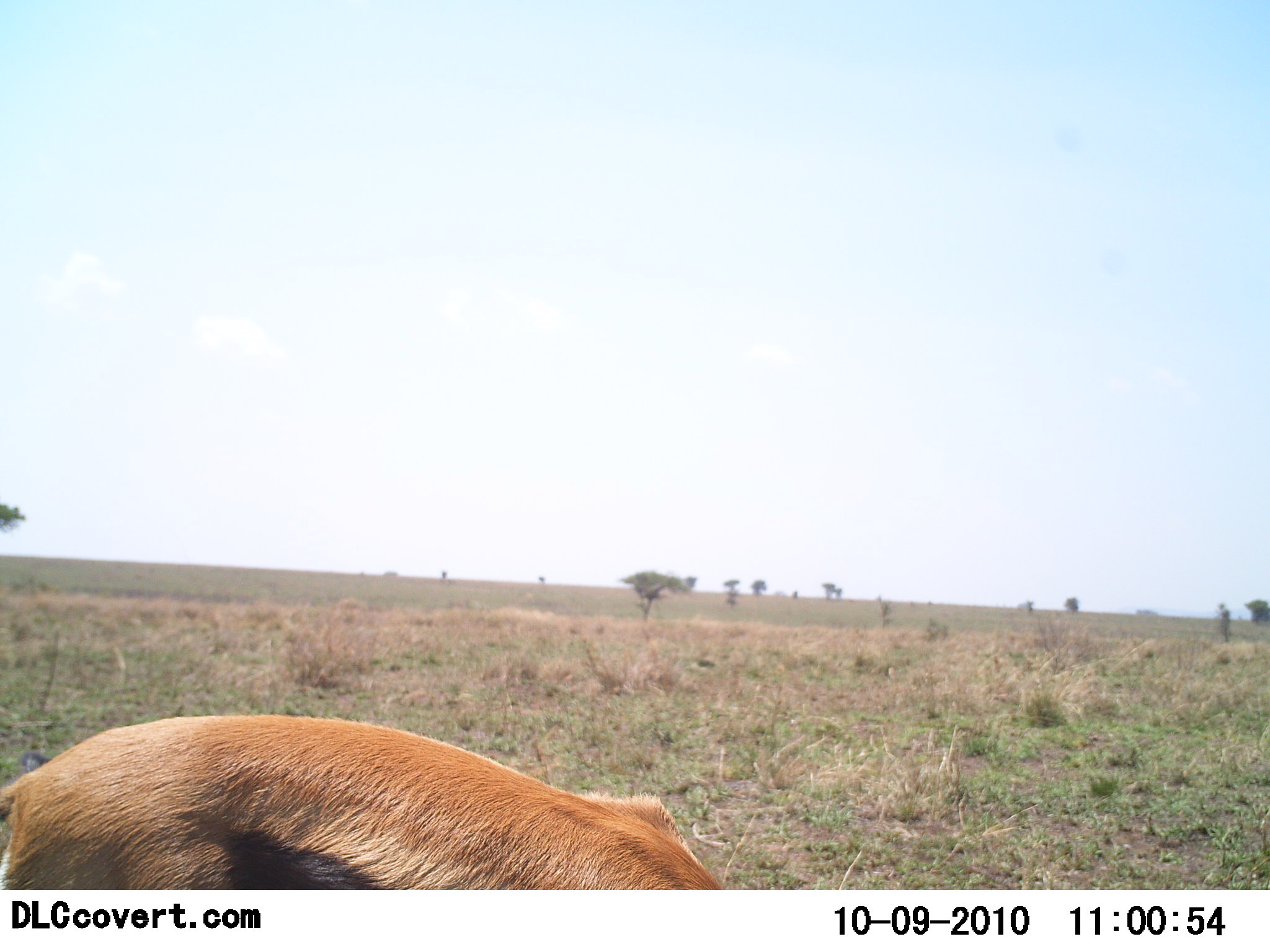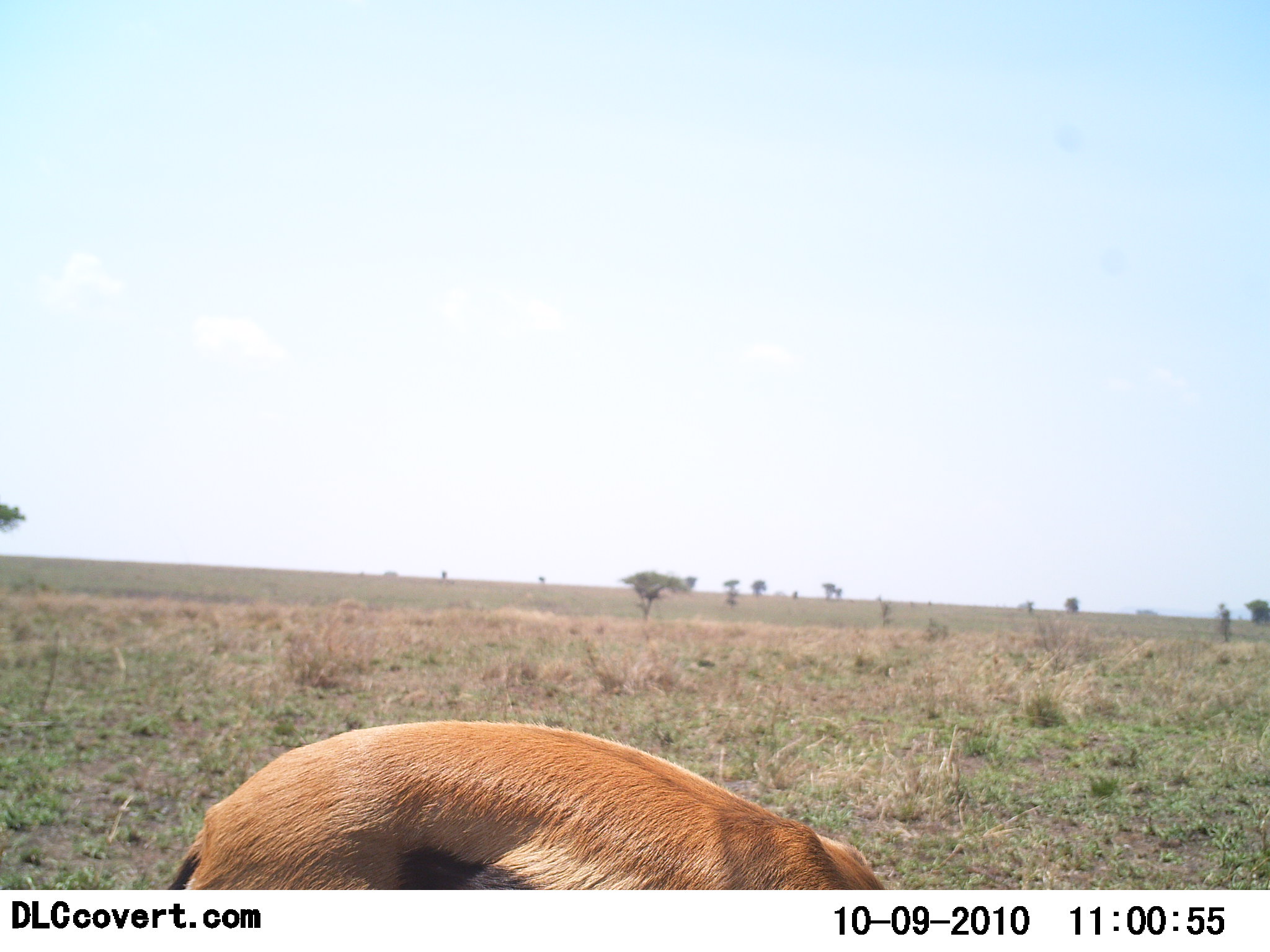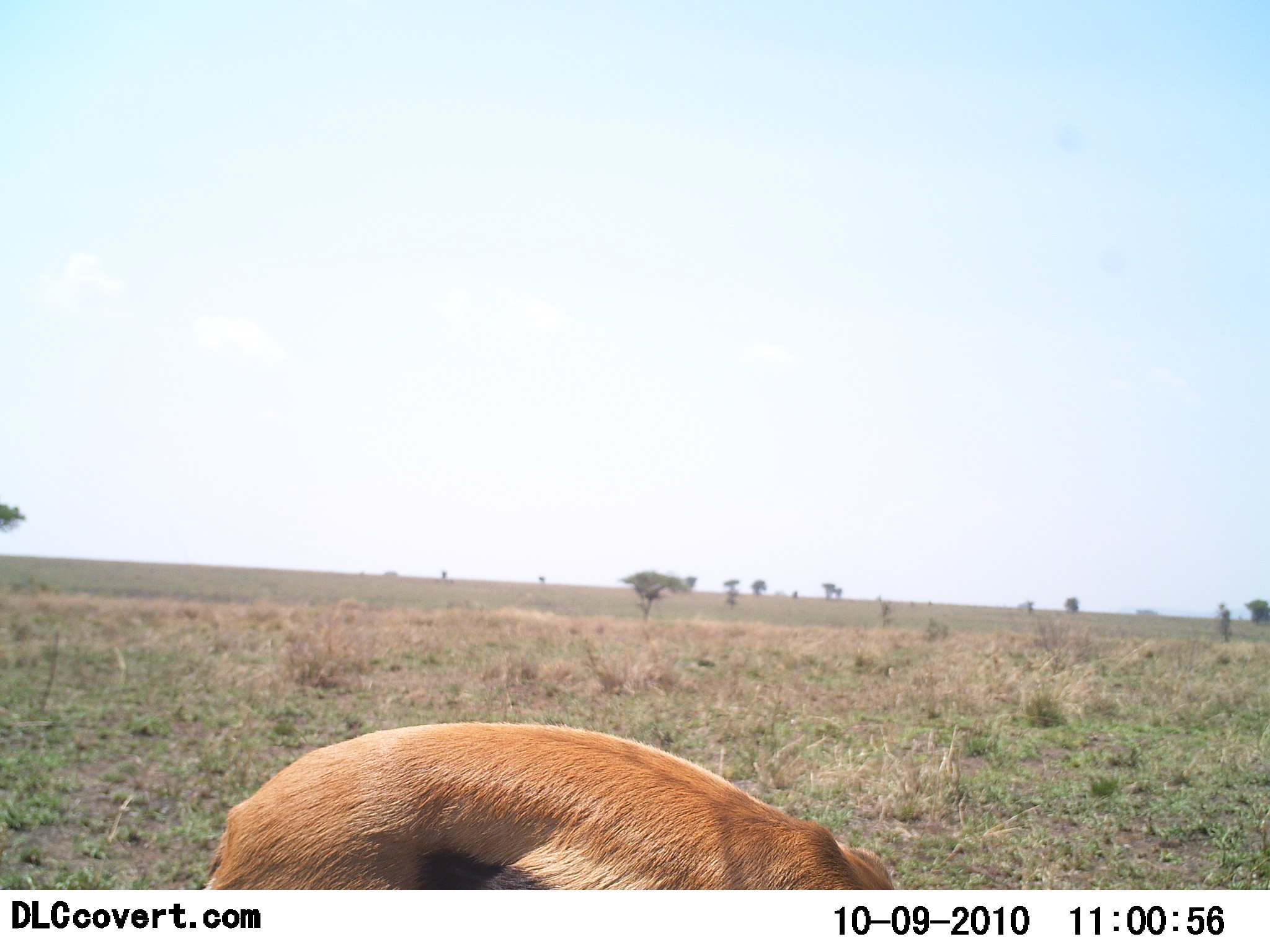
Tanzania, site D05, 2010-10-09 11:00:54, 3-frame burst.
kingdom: Animalia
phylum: Chordata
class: Mammalia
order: Artiodactyla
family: Bovidae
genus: Eudorcas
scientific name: Eudorcas thomsonii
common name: thomson's gazelle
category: gazellethomsons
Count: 1.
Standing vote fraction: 24%.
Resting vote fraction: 0%.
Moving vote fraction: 12%.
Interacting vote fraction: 0%.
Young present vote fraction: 0%.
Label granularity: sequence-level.